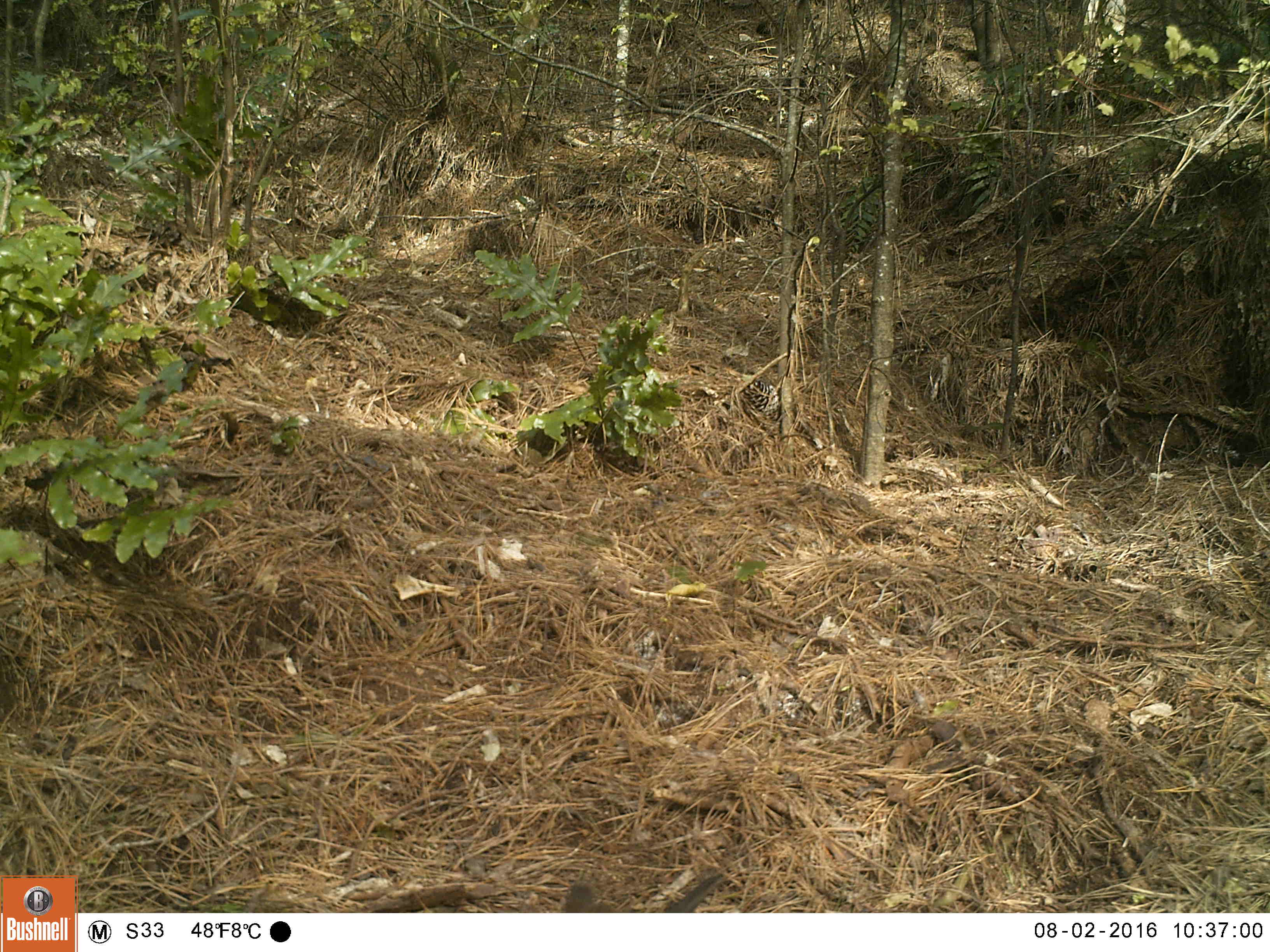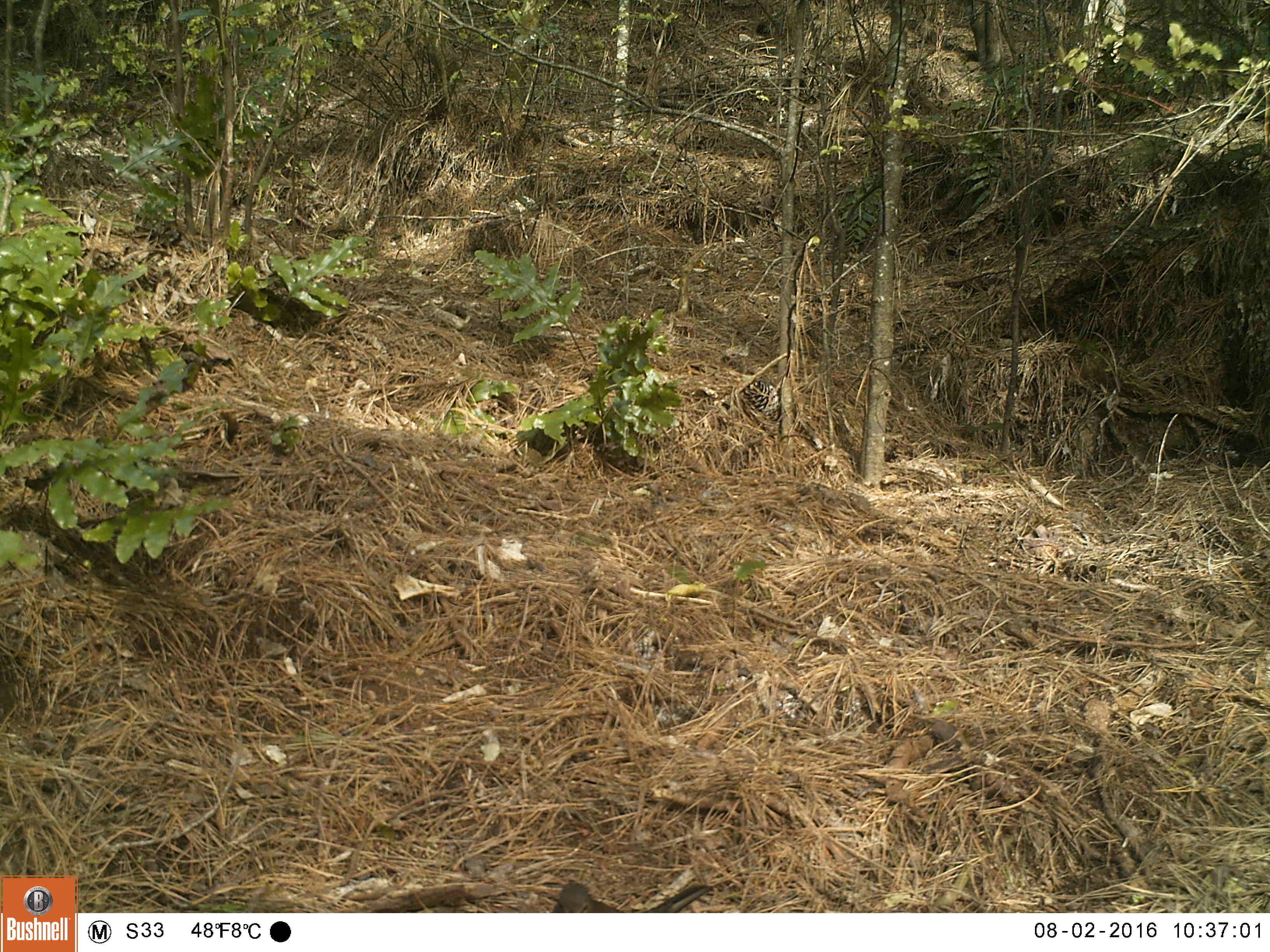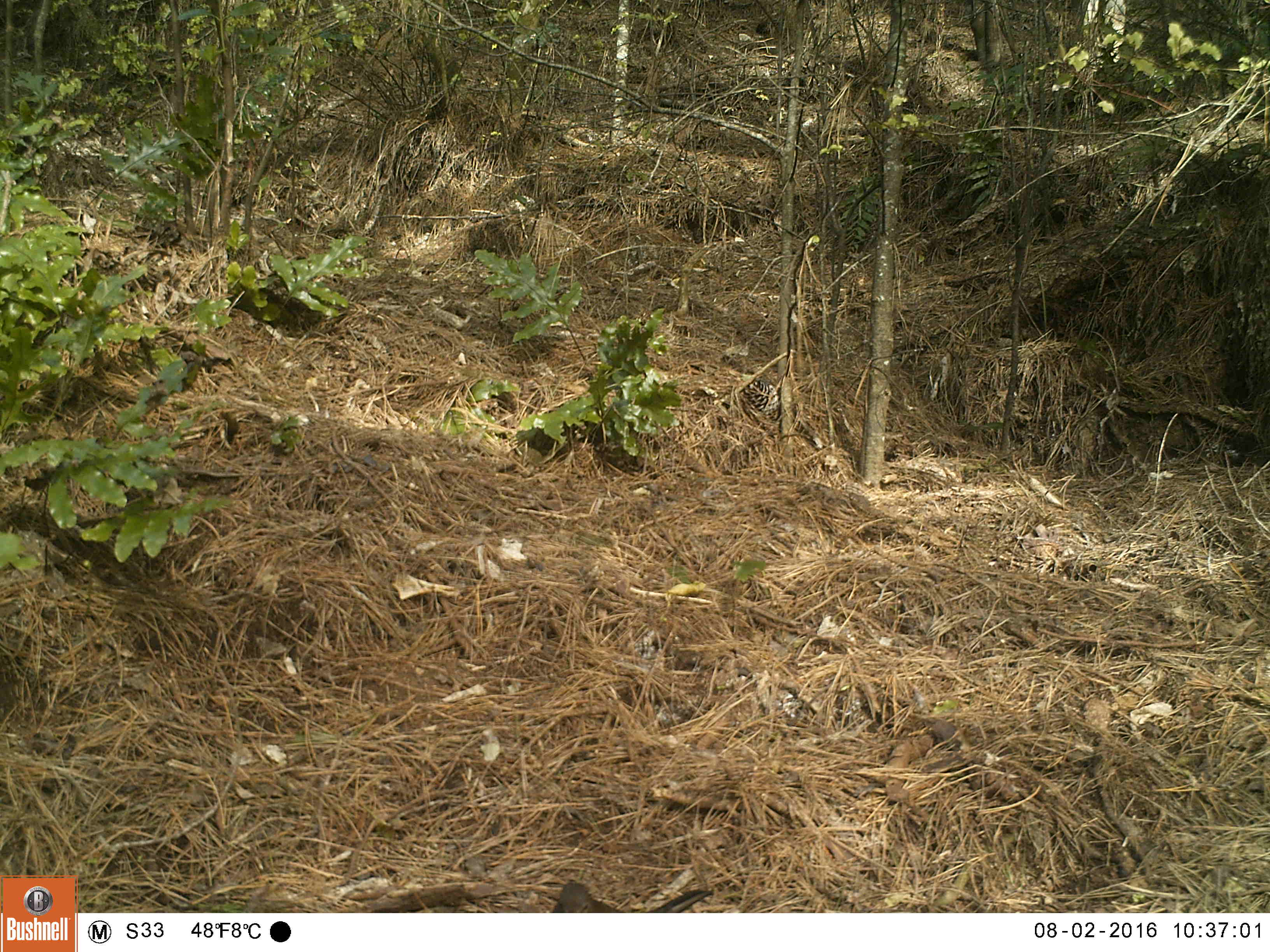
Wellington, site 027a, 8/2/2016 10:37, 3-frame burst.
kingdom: Animalia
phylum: Chordata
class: Aves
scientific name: Aves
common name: bird